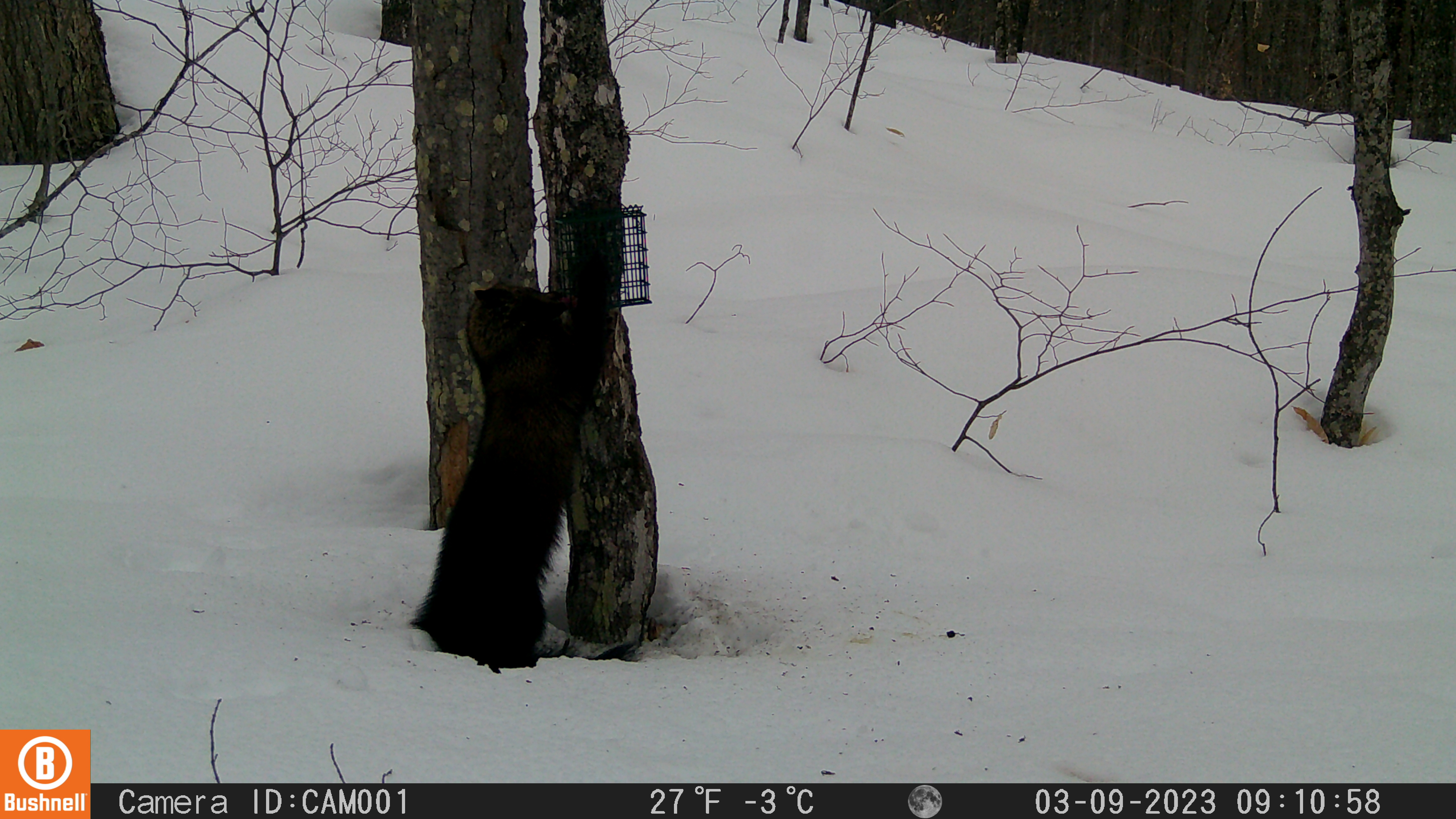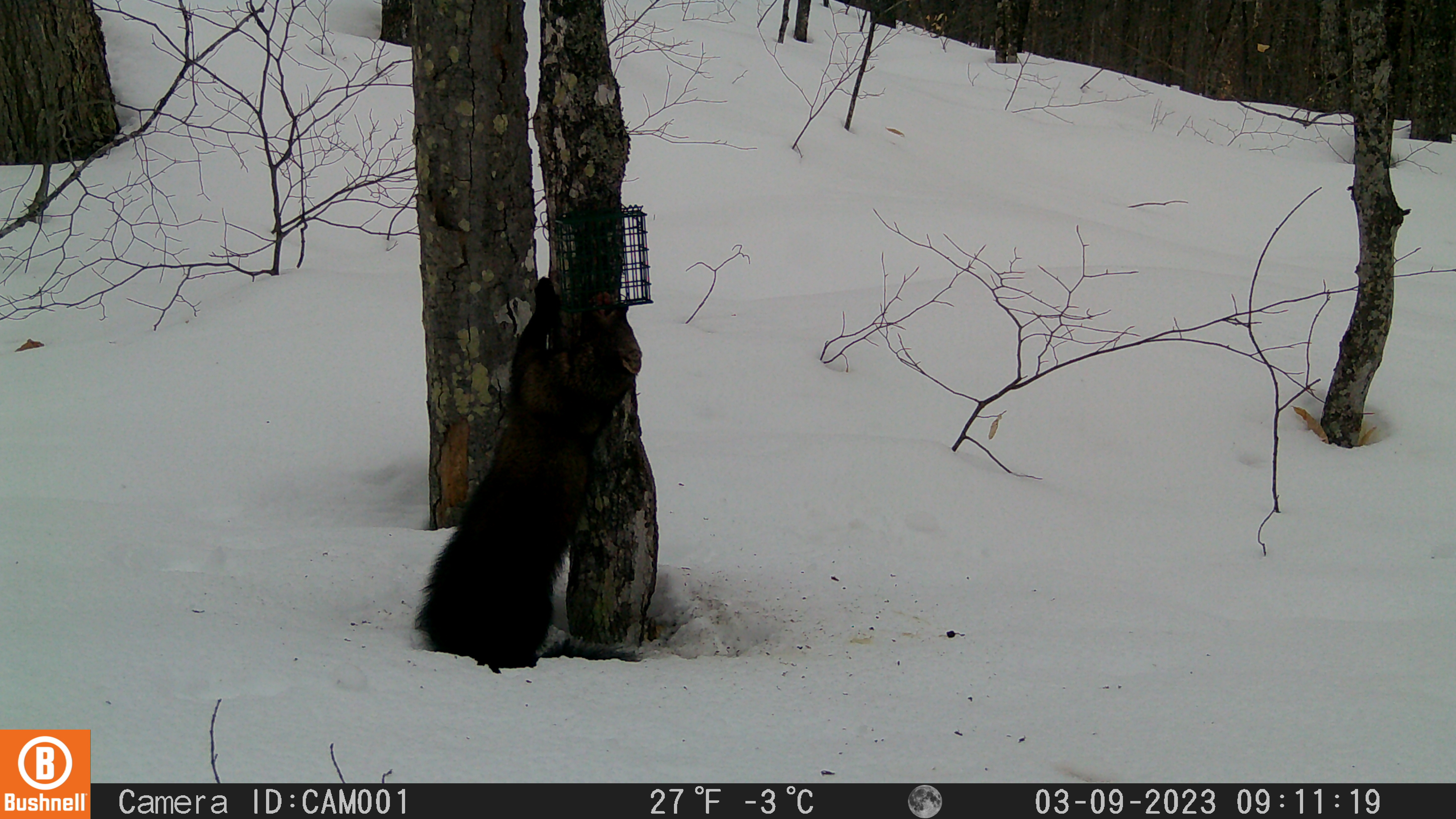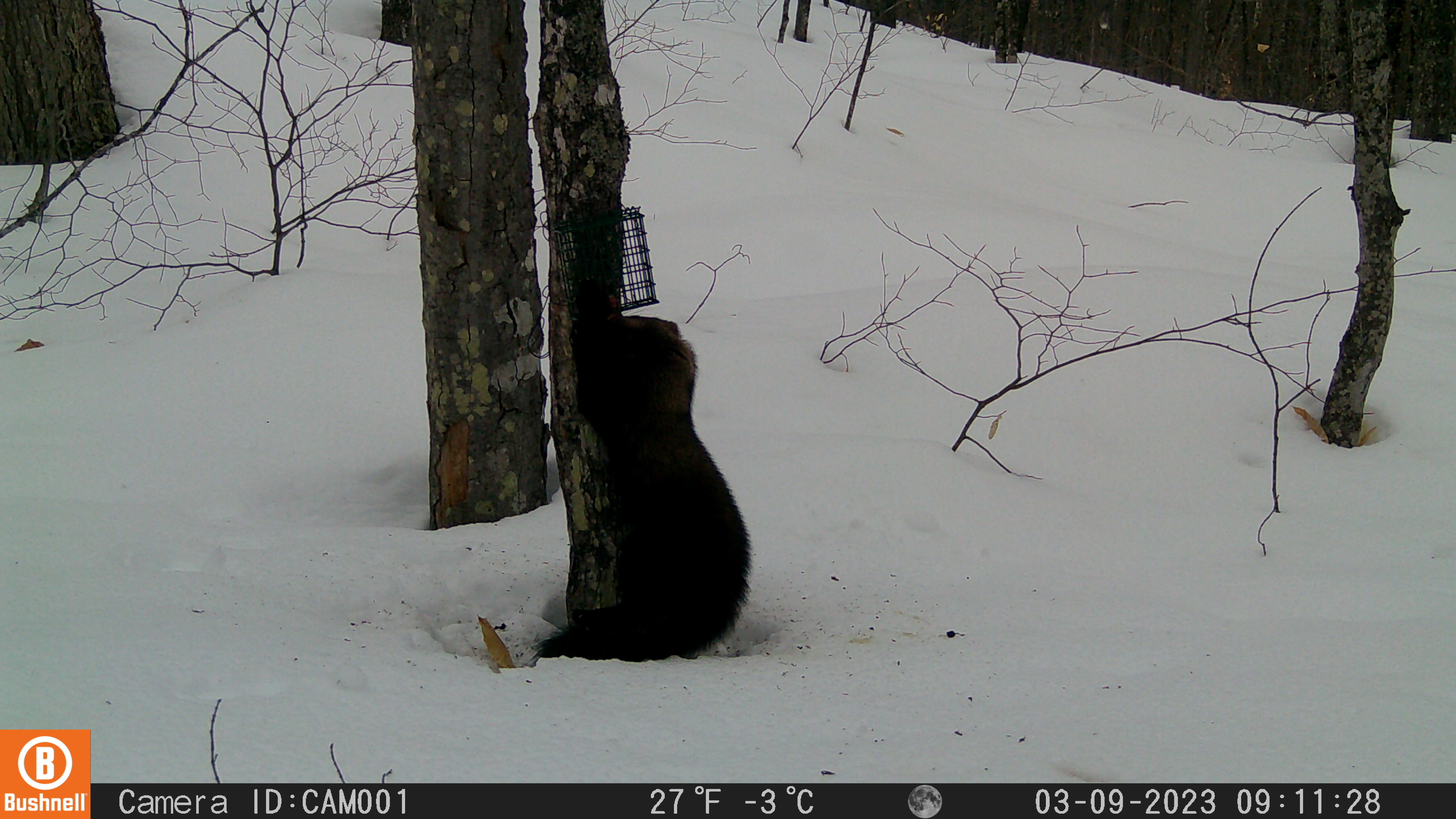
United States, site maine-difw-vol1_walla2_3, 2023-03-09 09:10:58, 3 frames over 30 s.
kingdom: Animalia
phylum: Chordata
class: Mammalia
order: Carnivora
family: Mustelidae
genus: Pekania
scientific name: Pekania pennanti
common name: fisher